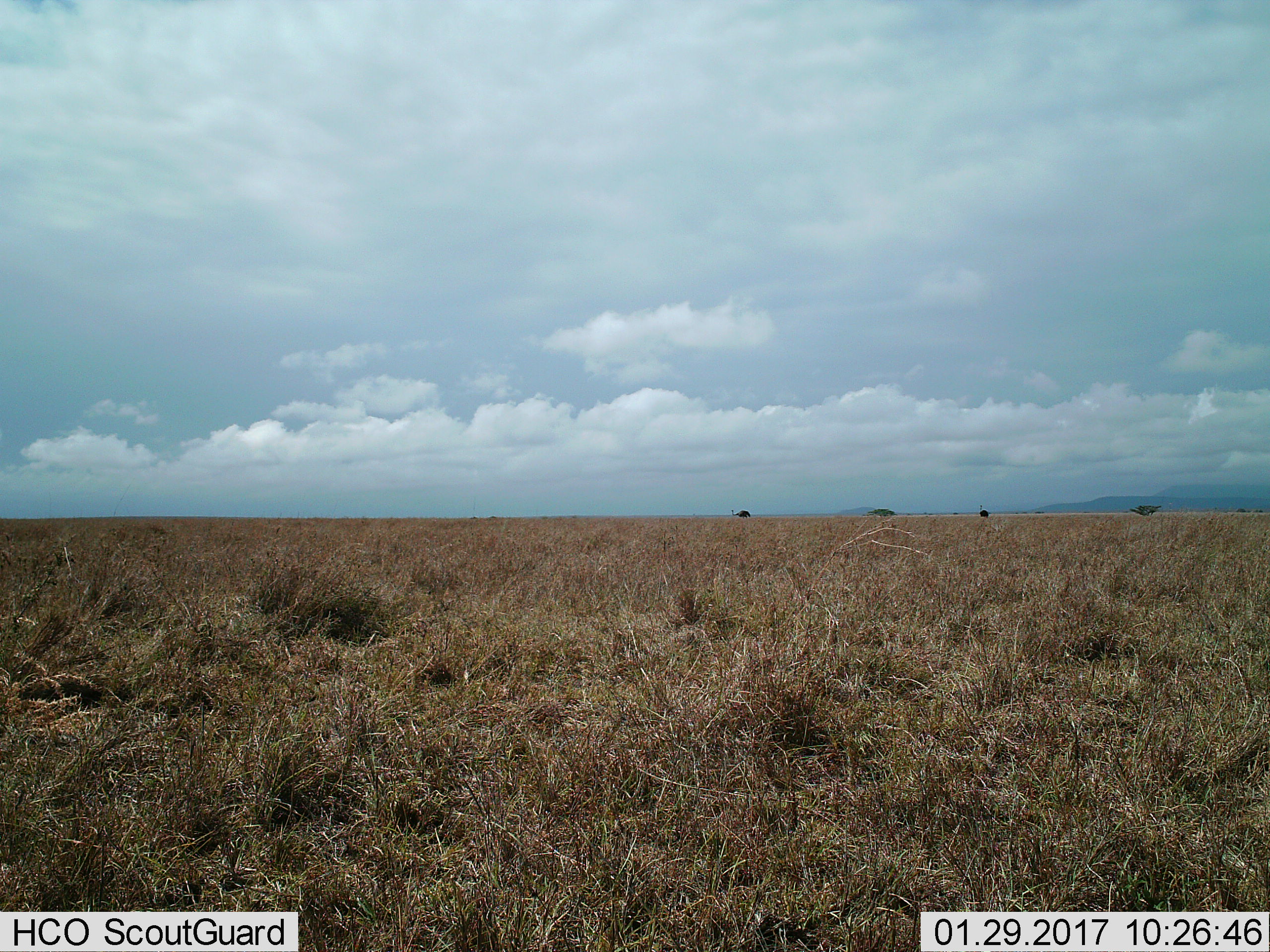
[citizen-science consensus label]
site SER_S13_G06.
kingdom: Animalia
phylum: Chordata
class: Aves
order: Struthioniformes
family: Struthionidae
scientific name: Struthionidae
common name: ostrich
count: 2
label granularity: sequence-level